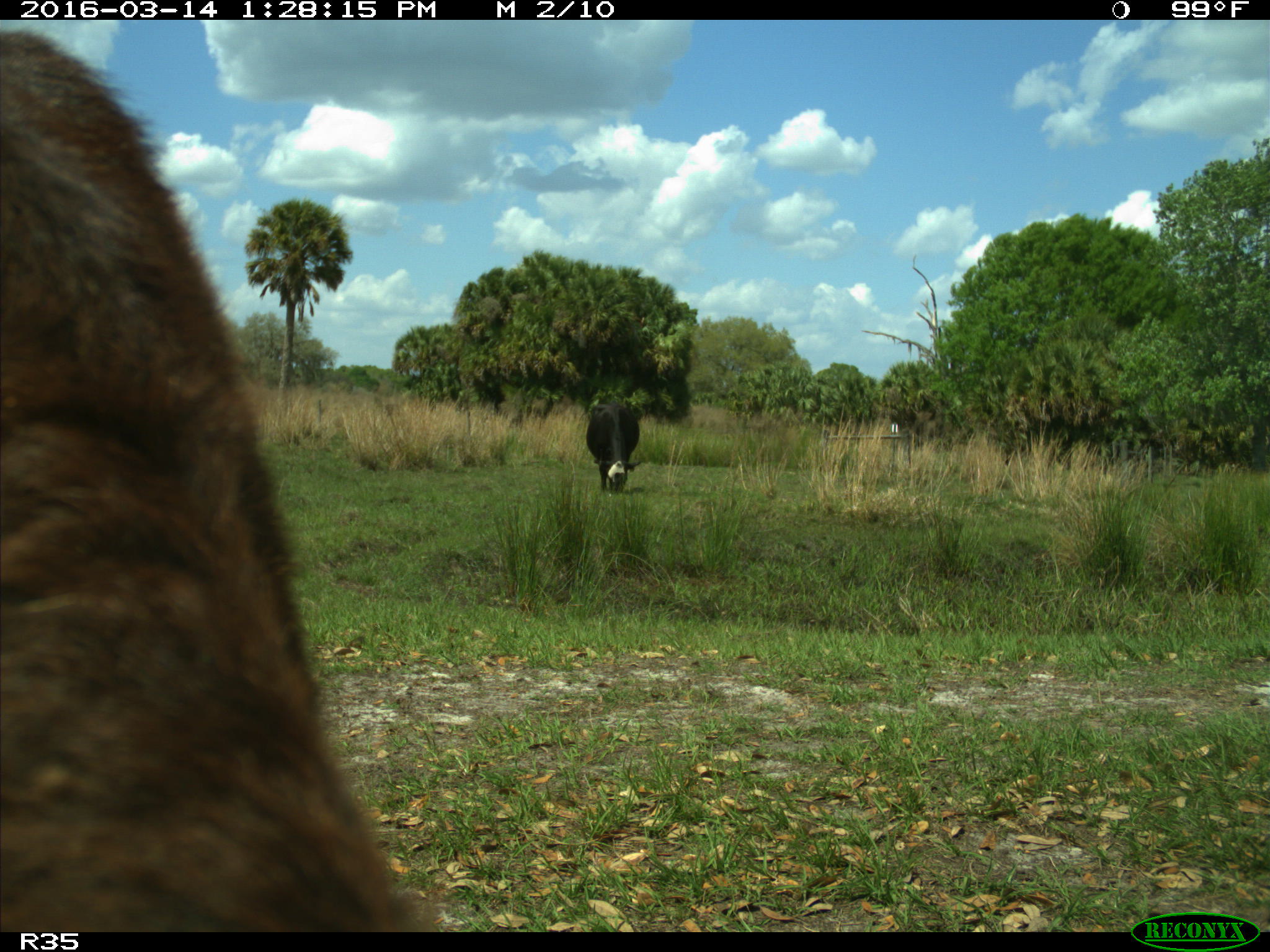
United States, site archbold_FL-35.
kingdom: Animalia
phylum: Chordata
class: Mammalia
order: Artiodactyla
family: Bovidae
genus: Bos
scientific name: Bos taurus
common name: domestic cow